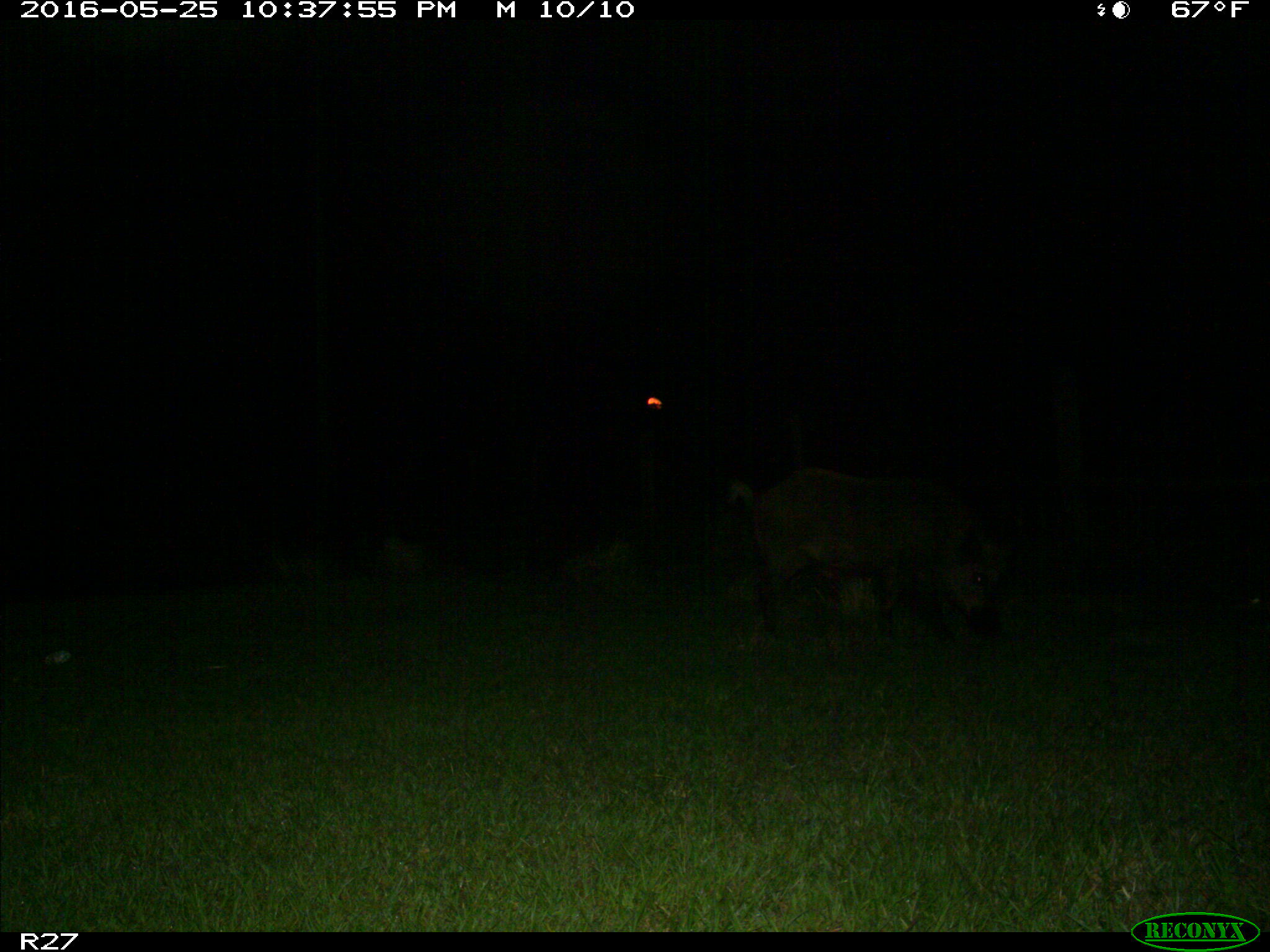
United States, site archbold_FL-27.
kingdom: Animalia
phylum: Chordata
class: Mammalia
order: Artiodactyla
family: Suidae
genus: Sus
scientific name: Sus scrofa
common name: wild boar